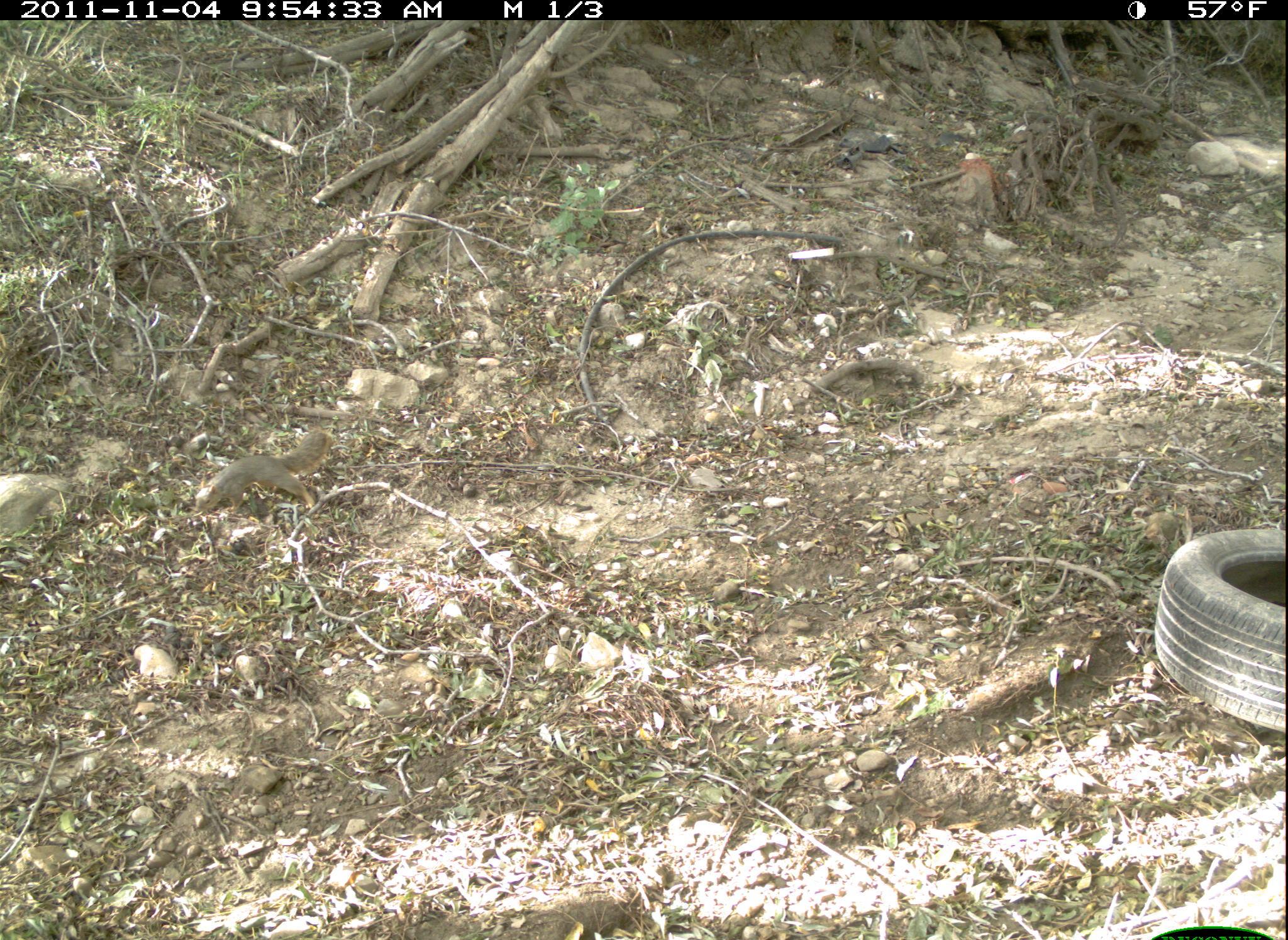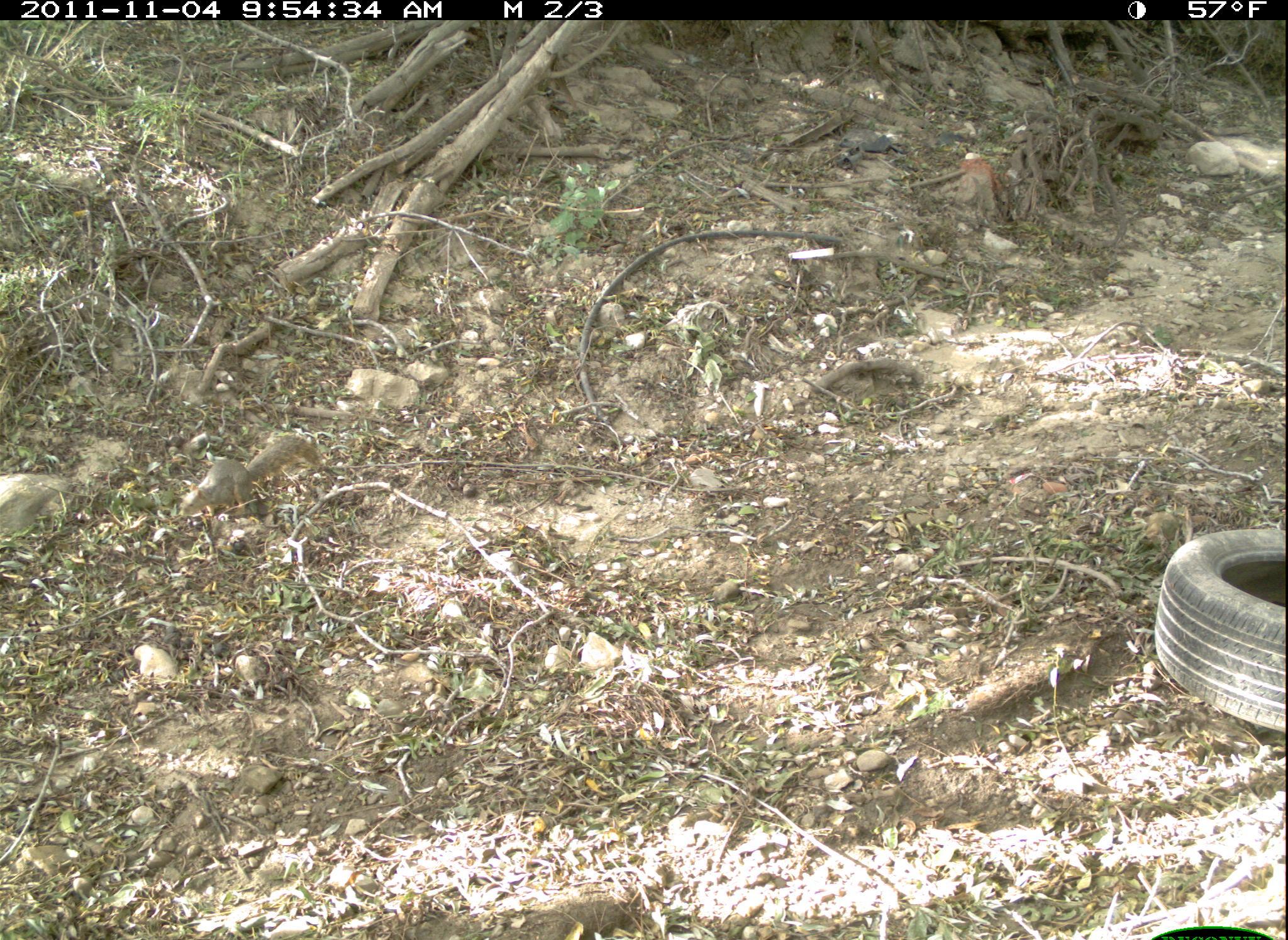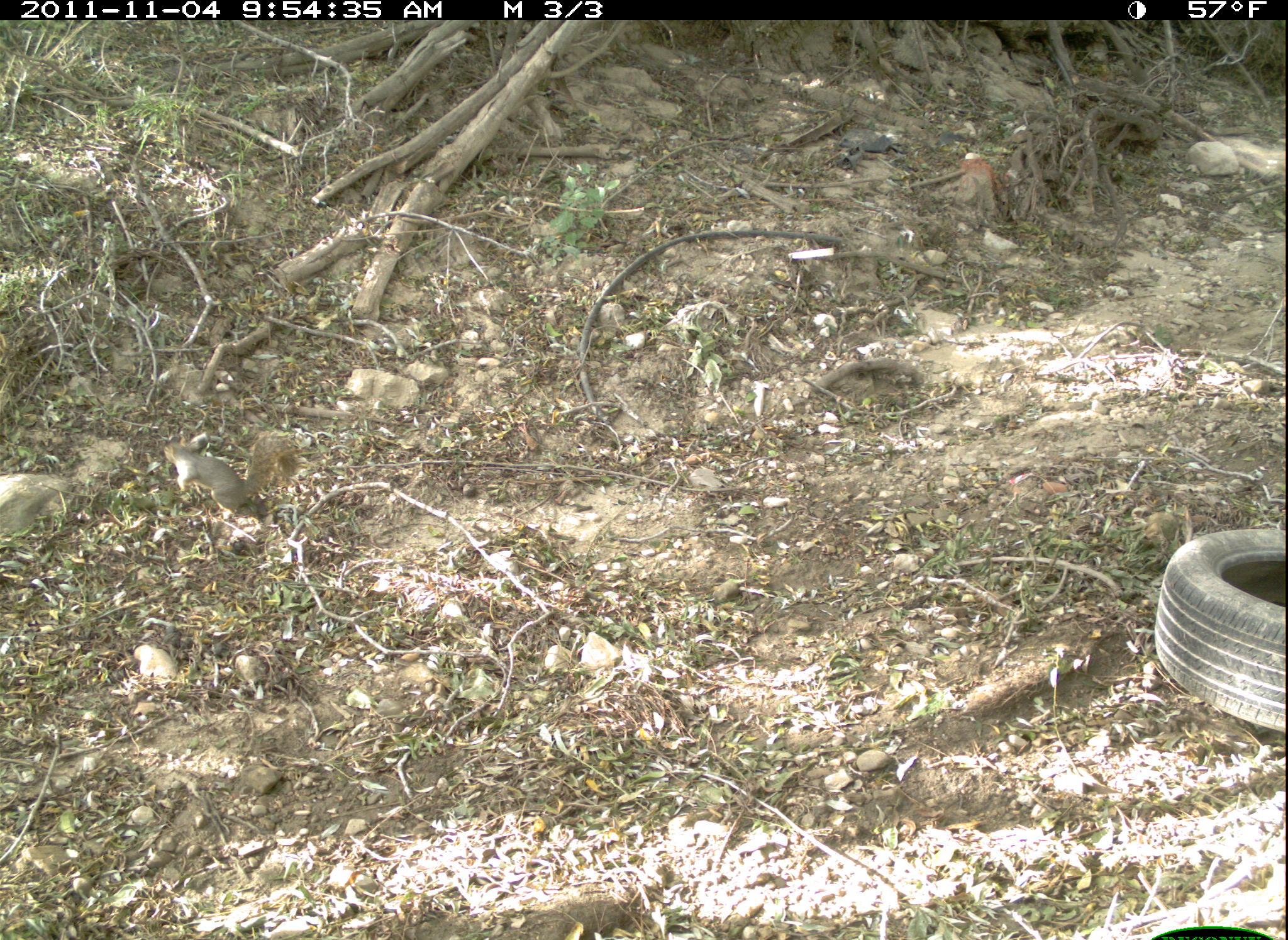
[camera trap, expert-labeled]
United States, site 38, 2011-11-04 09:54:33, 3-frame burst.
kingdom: Animalia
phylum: Chordata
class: Mammalia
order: Rodentia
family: Sciuridae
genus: Sciurus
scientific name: Sciurus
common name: squirrel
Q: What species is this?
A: Squirrel (Sciurus).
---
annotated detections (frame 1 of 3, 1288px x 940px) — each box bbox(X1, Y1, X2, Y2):
squirrel: bbox(188, 428, 337, 517)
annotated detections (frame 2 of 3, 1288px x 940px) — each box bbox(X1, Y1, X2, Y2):
squirrel: bbox(179, 427, 327, 527)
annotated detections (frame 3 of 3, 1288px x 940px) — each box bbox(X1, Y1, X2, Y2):
squirrel: bbox(161, 427, 304, 523)